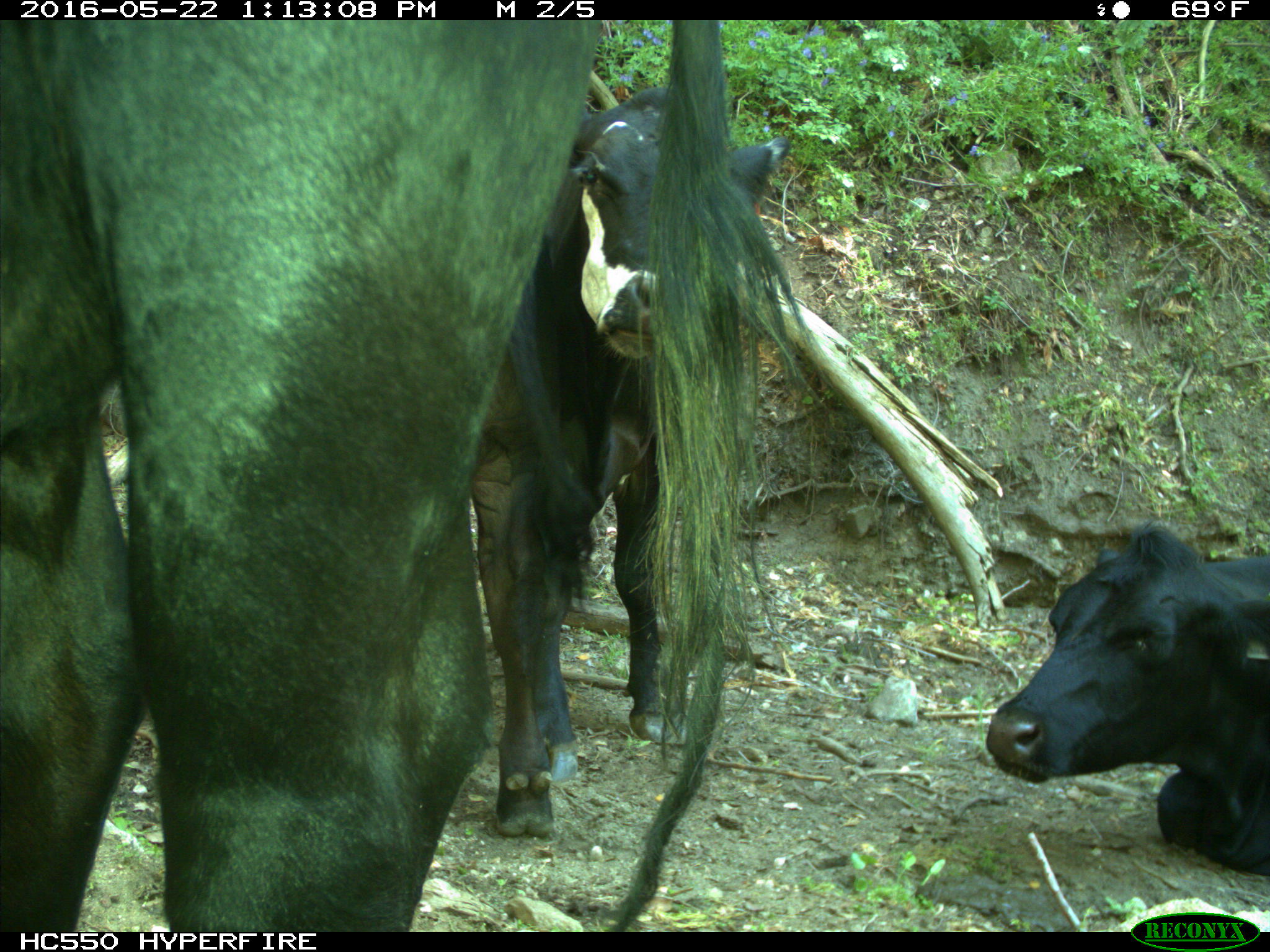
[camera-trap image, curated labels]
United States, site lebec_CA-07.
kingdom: Animalia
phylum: Chordata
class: Mammalia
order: Artiodactyla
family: Bovidae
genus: Bos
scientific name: Bos taurus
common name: domestic cow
Bos taurus (domestic cow).